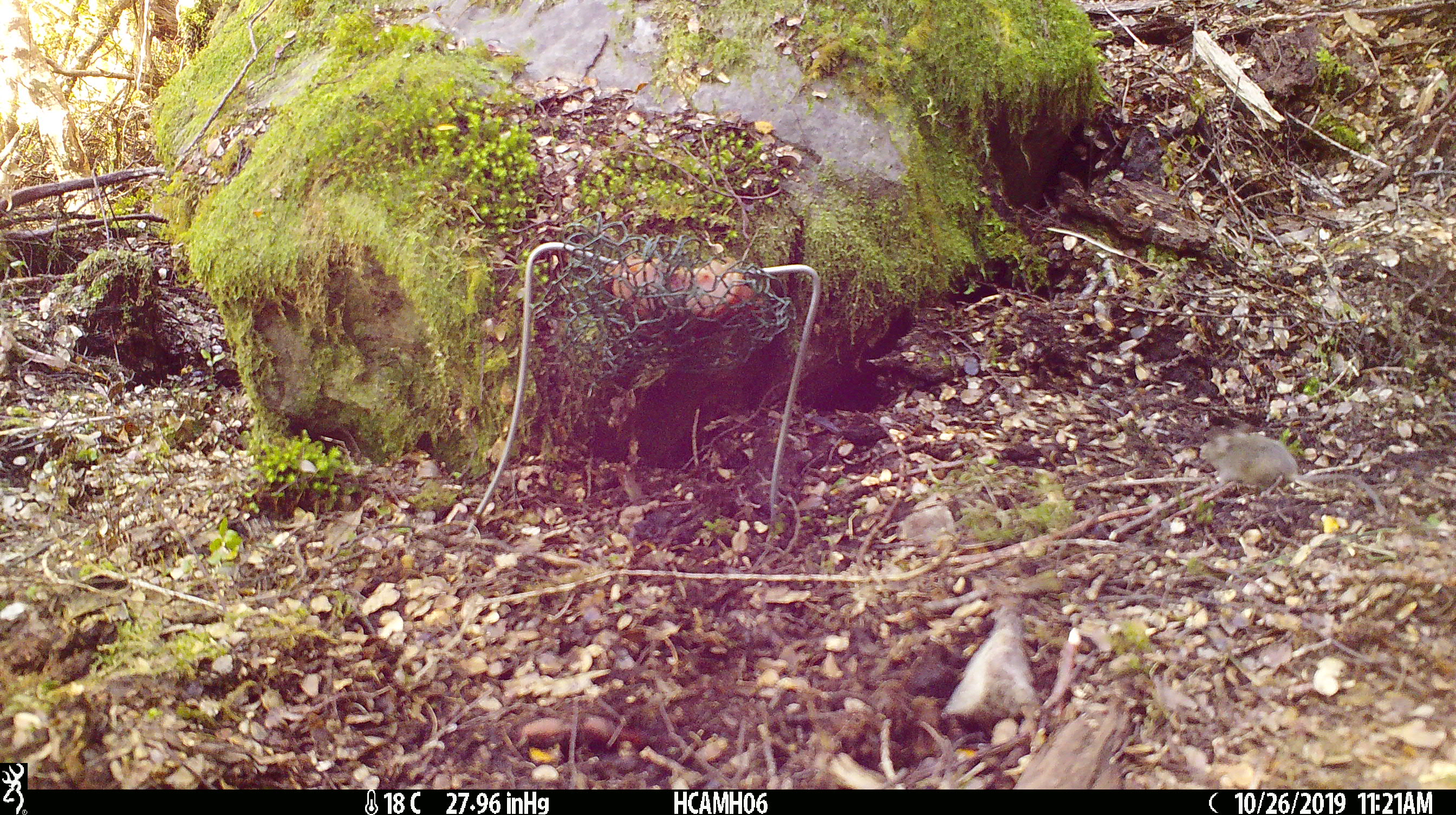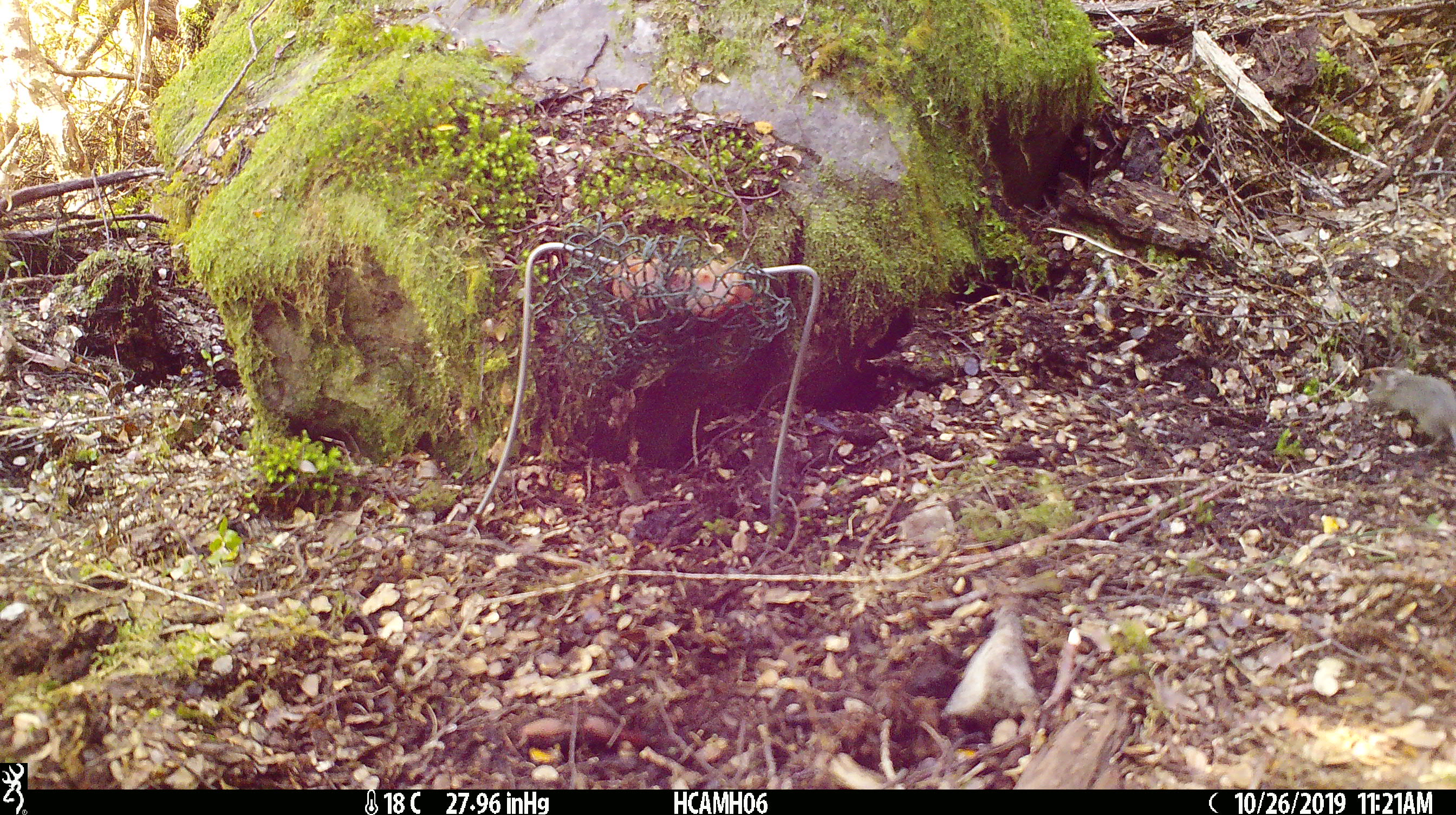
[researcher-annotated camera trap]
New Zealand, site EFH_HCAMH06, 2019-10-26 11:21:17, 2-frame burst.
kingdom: Animalia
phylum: Chordata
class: Mammalia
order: Rodentia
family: Muridae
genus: Mus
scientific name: Mus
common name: mouse